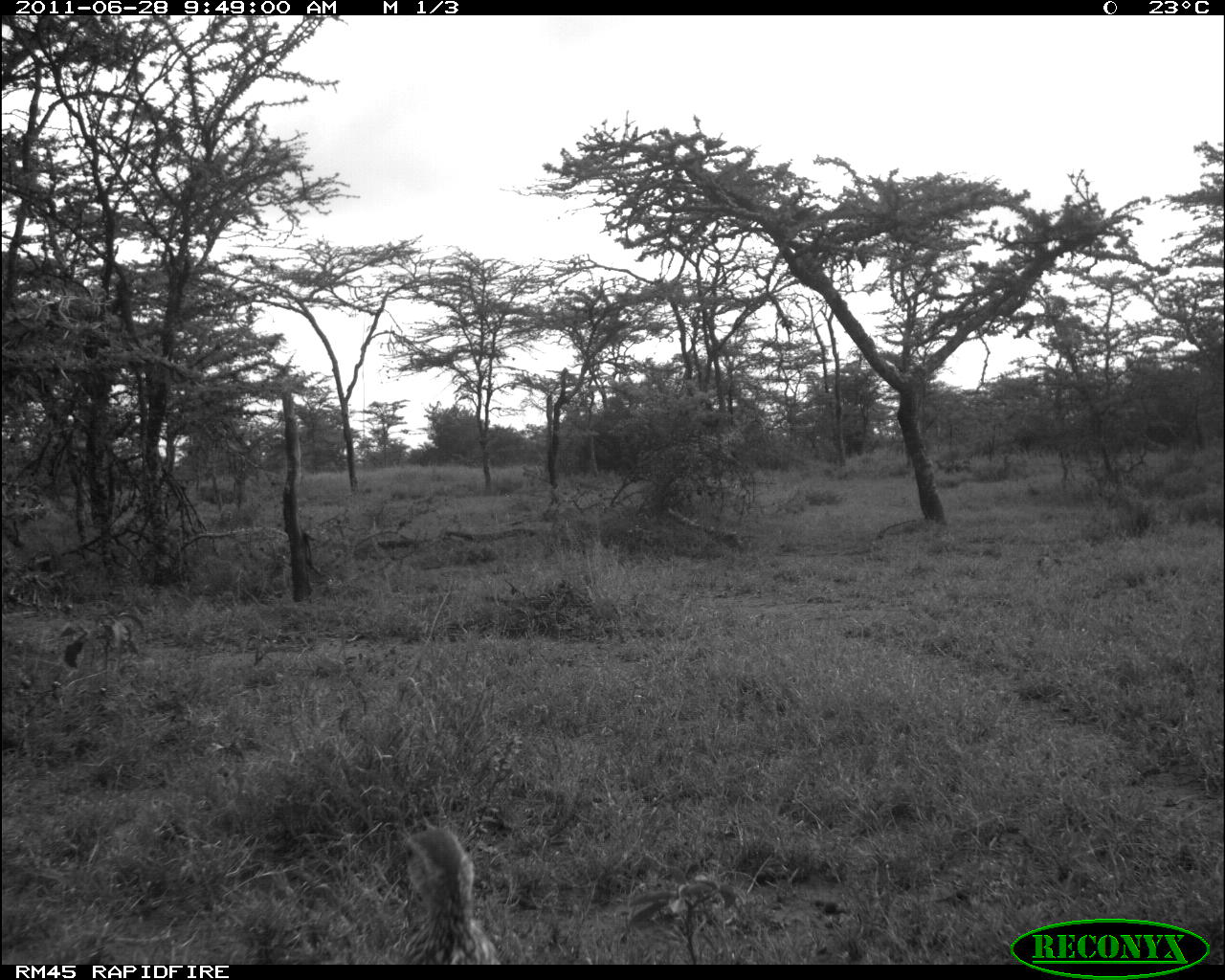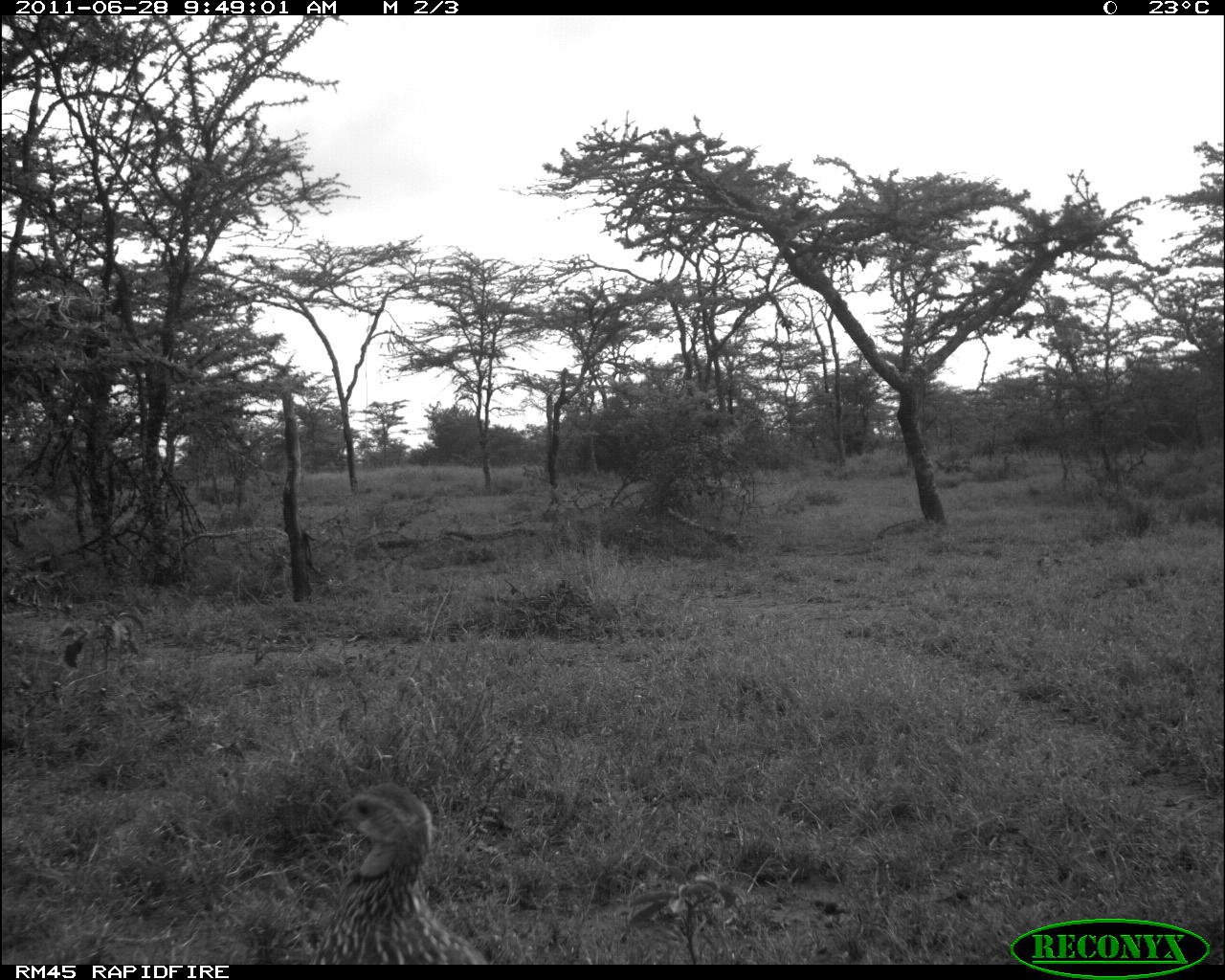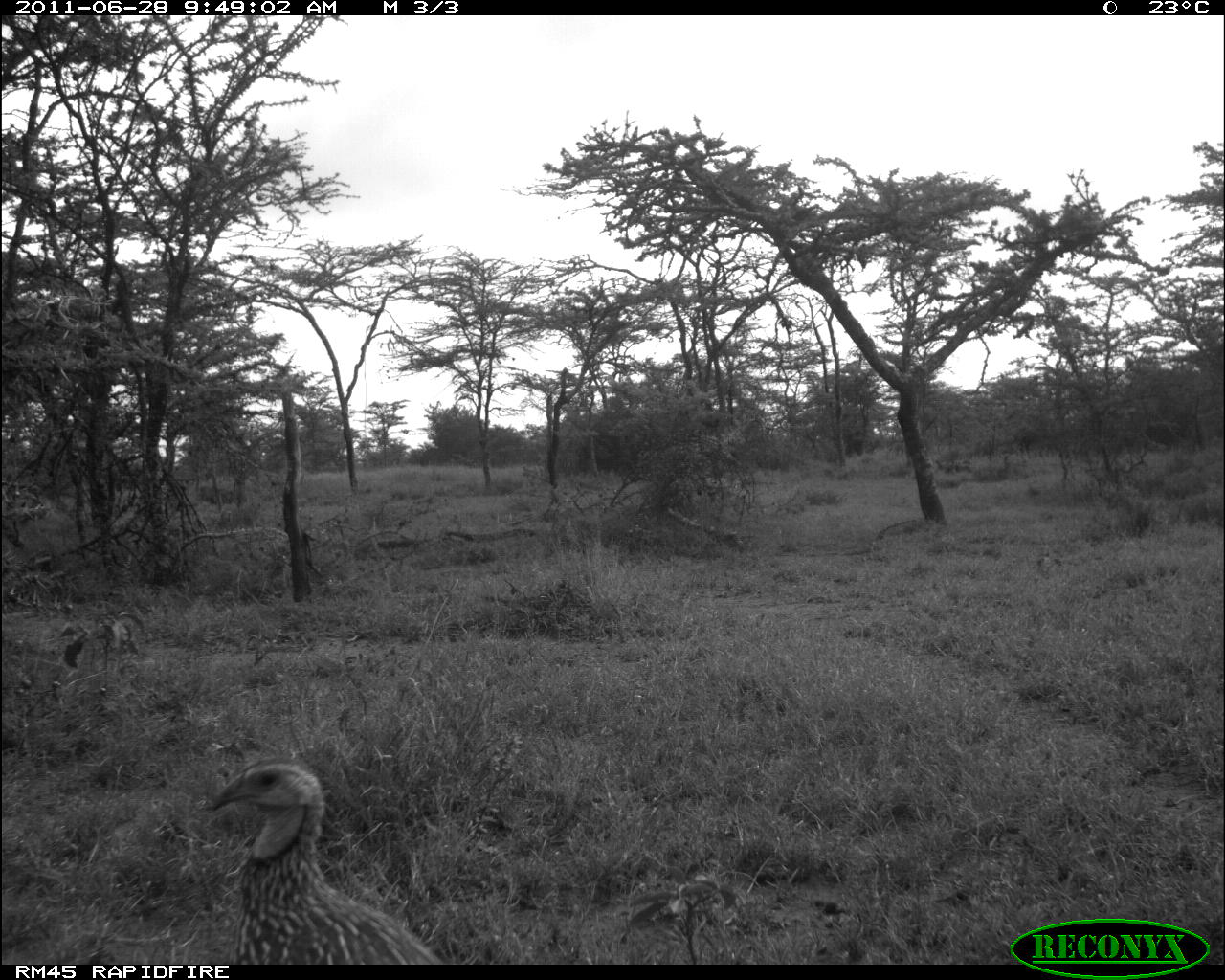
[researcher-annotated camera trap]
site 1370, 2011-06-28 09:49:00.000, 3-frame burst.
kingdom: Animalia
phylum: Chordata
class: Aves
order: Galliformes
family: Phasianidae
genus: Pternistis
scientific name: Pternistis leucoscepus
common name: yellow-necked francolin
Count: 1.